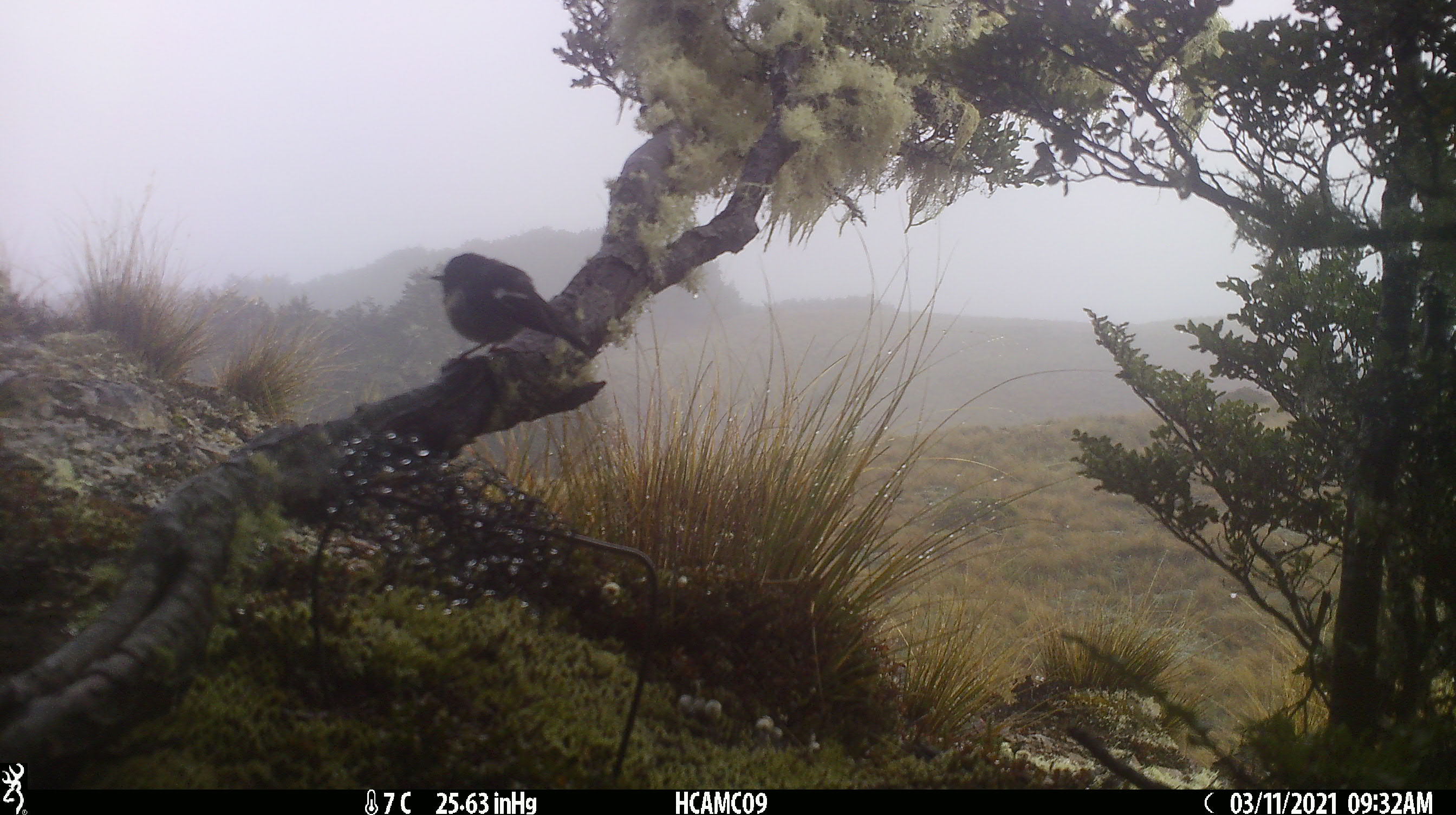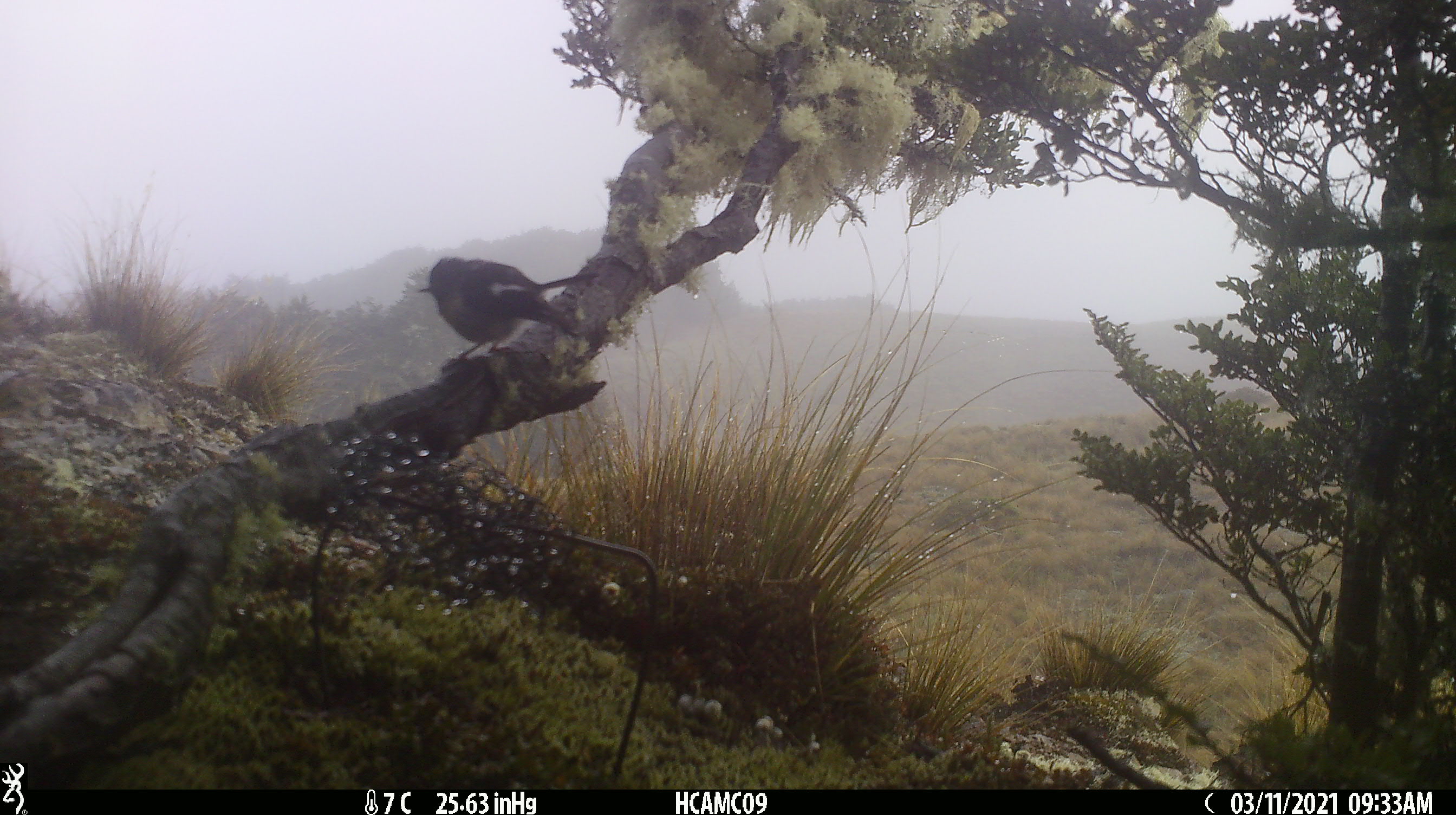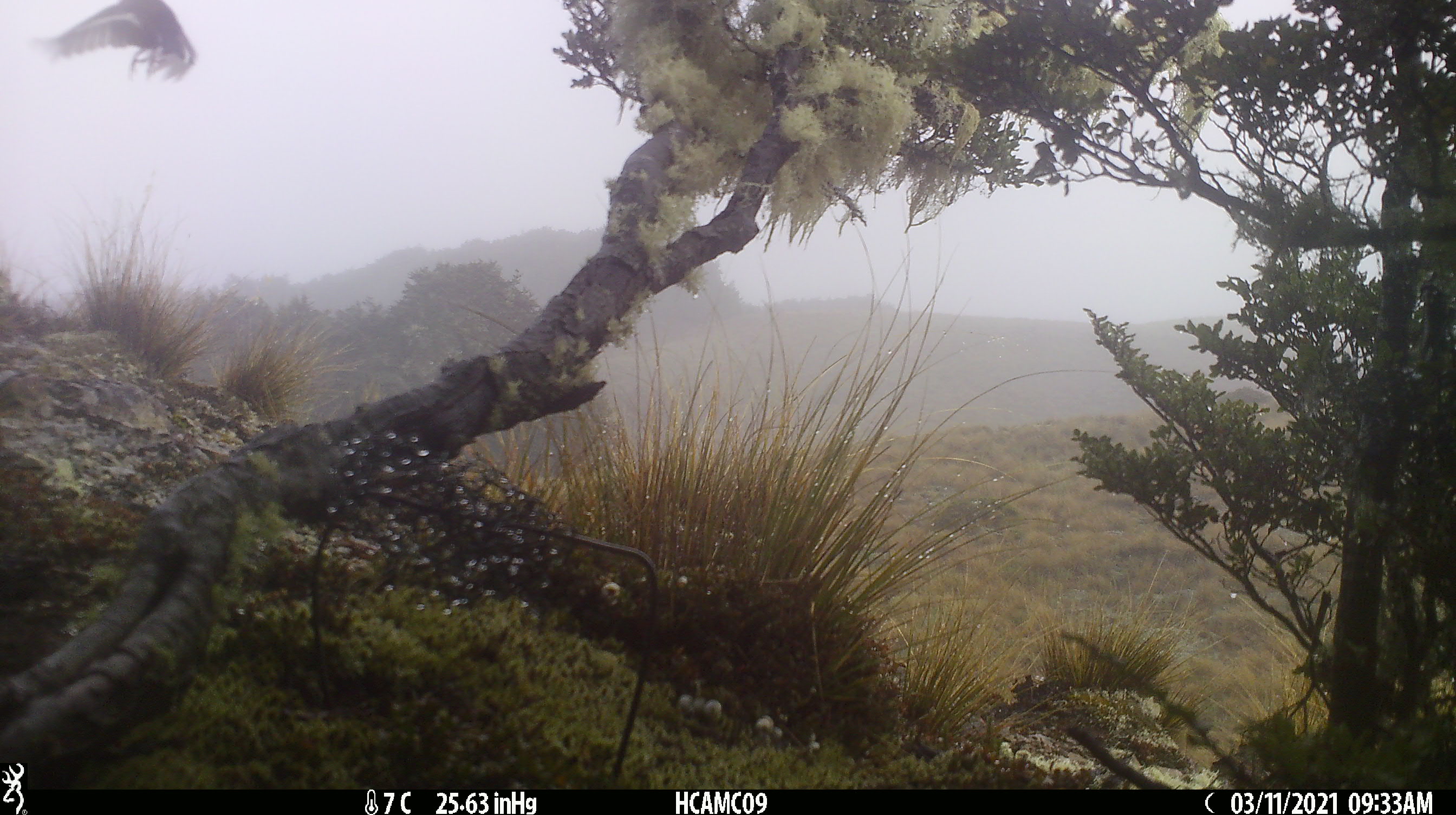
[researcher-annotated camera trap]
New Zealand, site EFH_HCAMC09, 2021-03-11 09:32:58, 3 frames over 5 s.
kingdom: Animalia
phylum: Chordata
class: Aves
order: Passeriformes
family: Petroicidae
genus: Petroica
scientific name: Petroica macrocephala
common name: tomtit